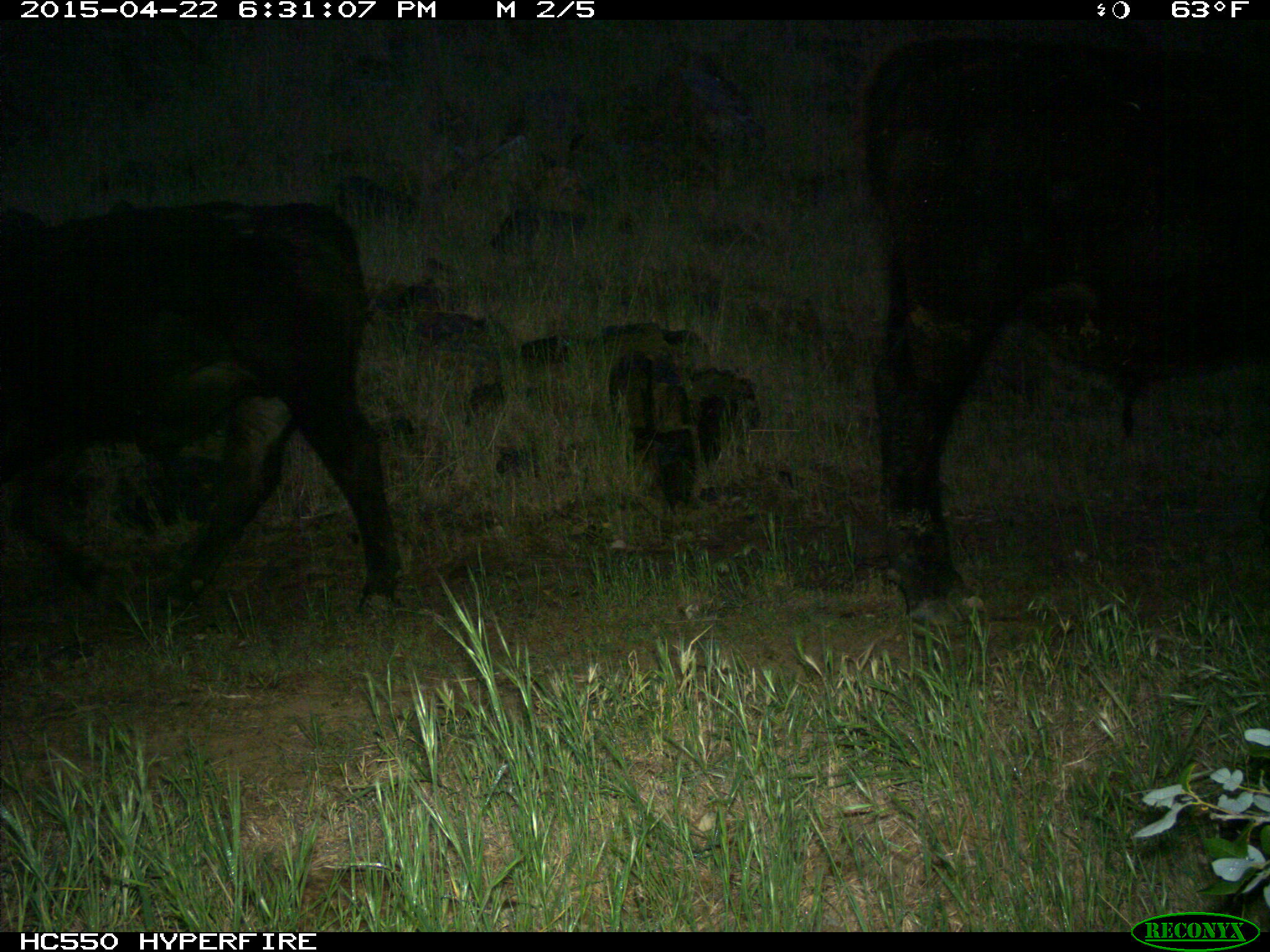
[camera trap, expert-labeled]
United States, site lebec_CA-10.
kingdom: Animalia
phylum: Chordata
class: Mammalia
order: Artiodactyla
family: Bovidae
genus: Bos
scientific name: Bos taurus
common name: domestic cow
Bos taurus (domestic cow).